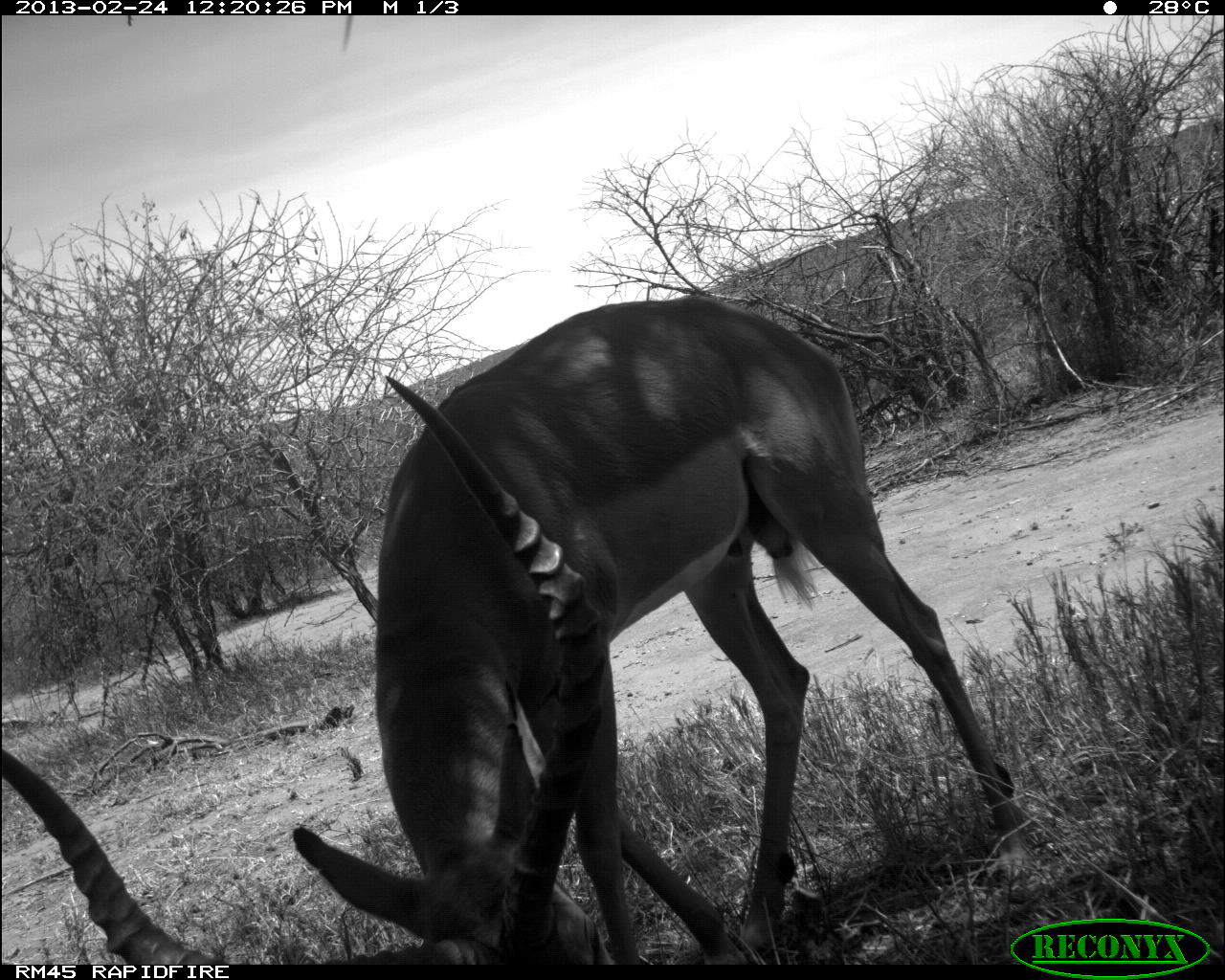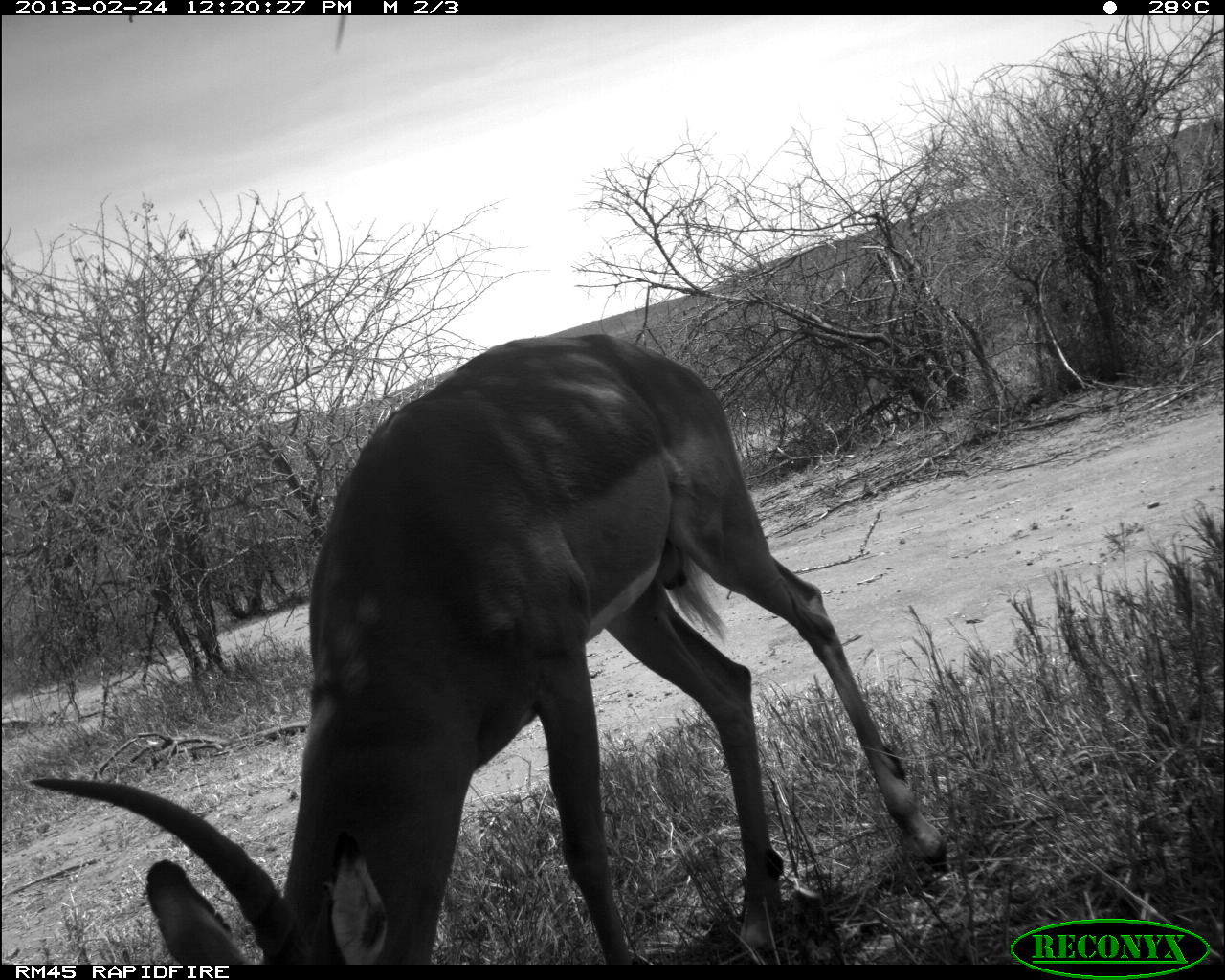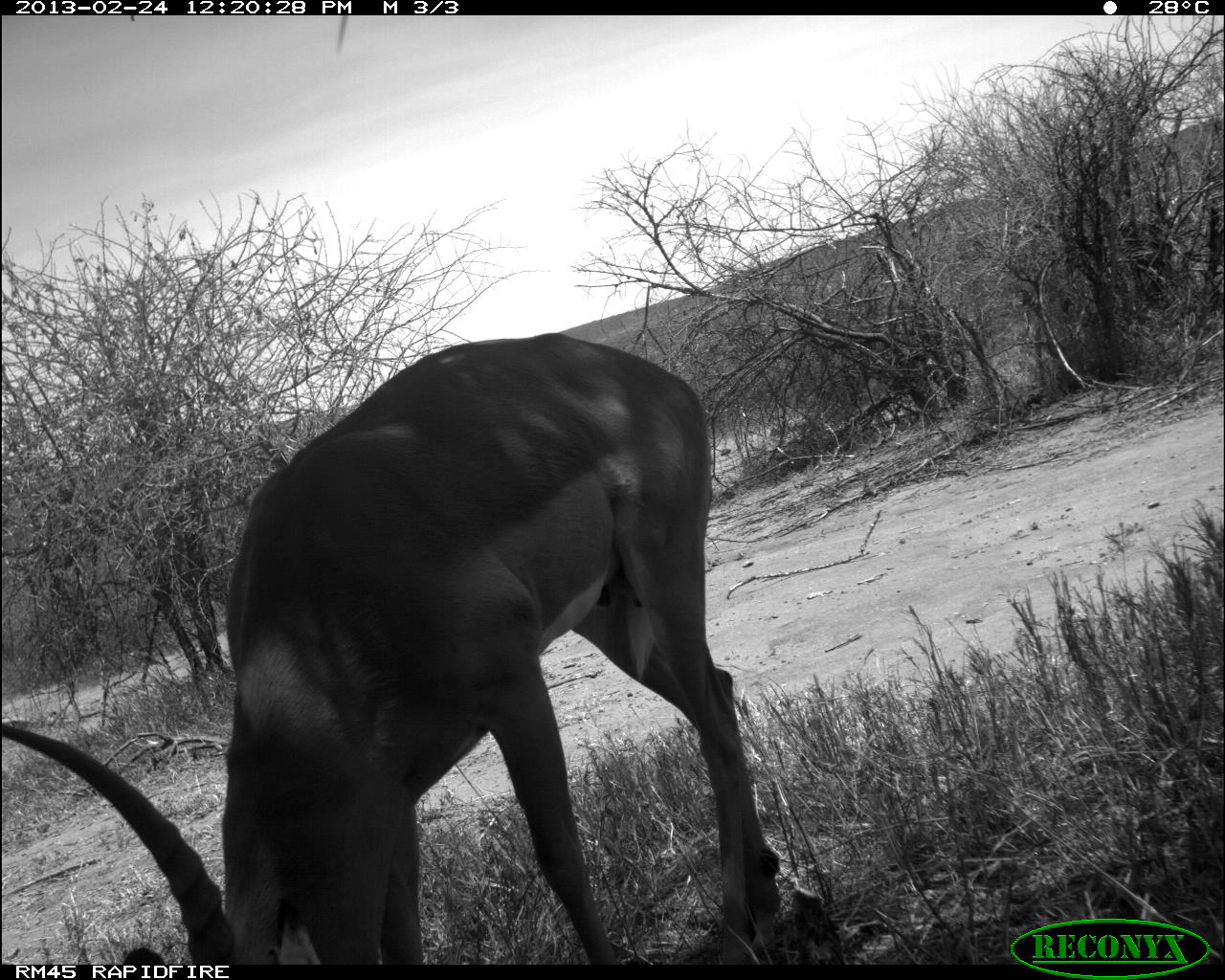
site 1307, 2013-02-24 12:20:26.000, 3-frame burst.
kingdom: Animalia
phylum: Chordata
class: Mammalia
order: Artiodactyla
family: Bovidae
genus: Aepyceros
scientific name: Aepyceros melampus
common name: impala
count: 1